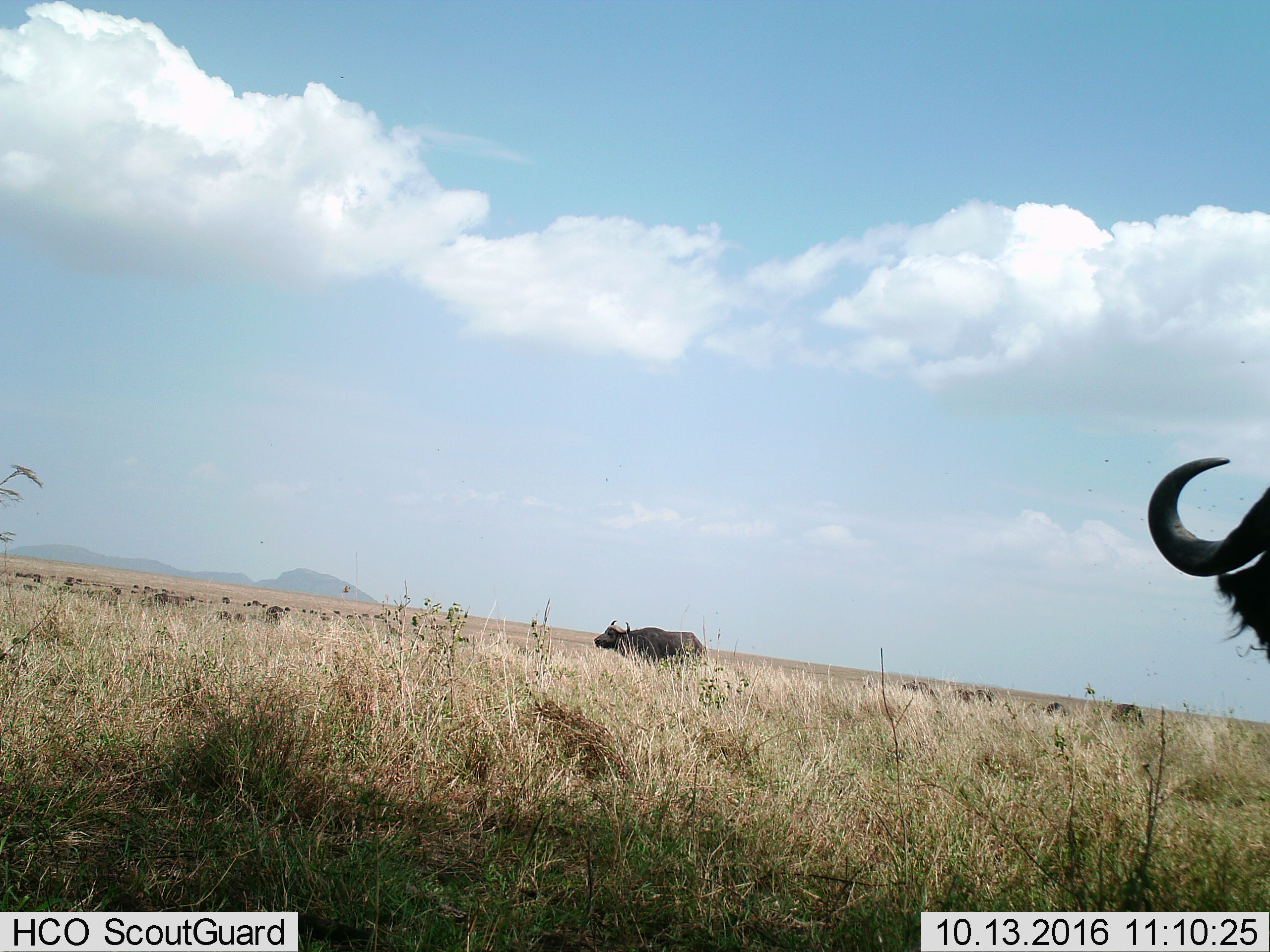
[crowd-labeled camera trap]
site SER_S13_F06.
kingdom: Animalia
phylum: Chordata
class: Mammalia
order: Artiodactyla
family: Bovidae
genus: Syncerus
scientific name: Syncerus caffer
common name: african buffalo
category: buffalo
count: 2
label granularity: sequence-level